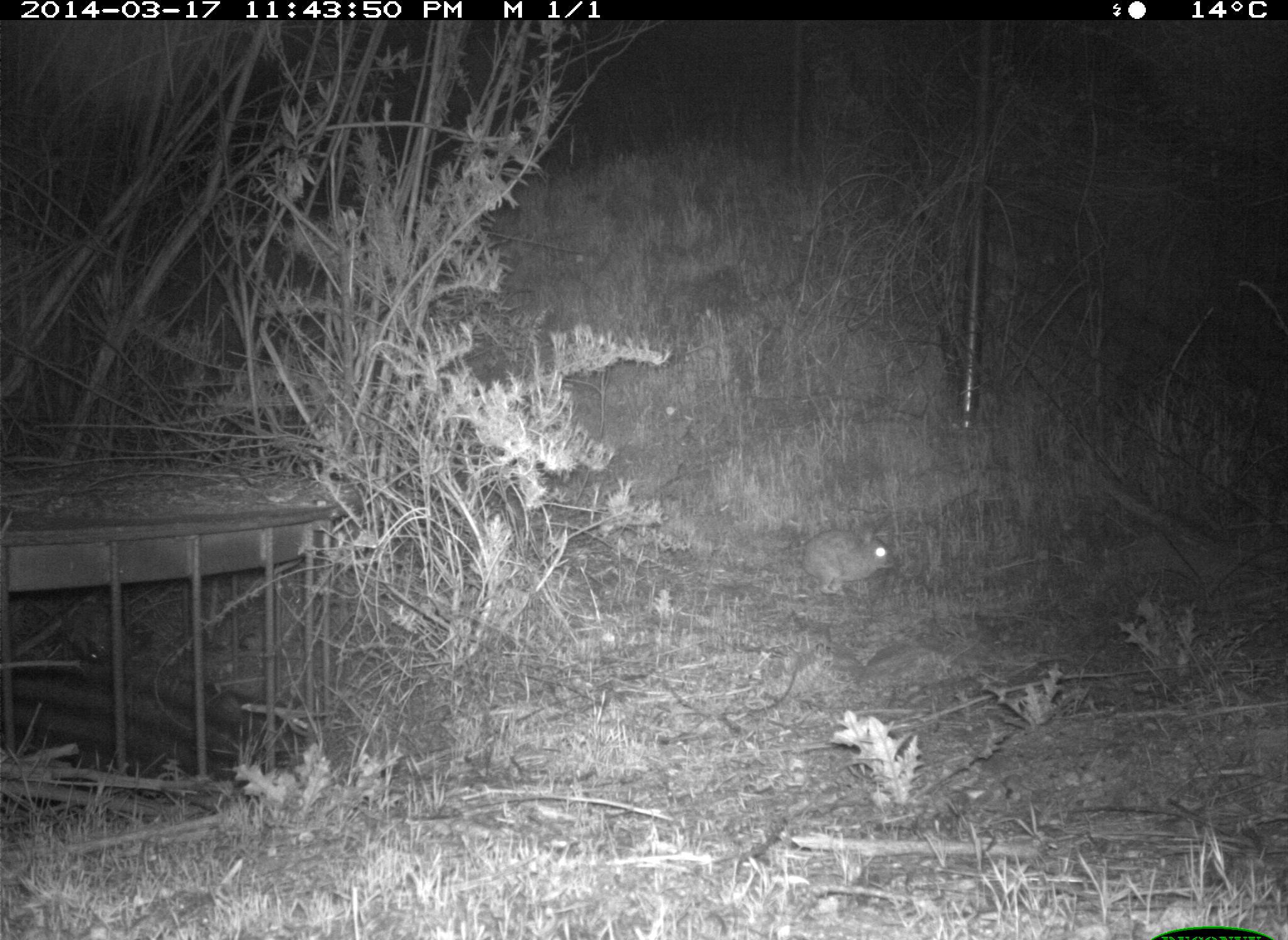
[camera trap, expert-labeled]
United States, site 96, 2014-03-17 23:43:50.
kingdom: Animalia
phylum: Chordata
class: Mammalia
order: Lagomorpha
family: Leporidae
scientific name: Leporidae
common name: rabbits and hares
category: rabbit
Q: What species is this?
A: Rabbit (rabbits and hares) (Leporidae).